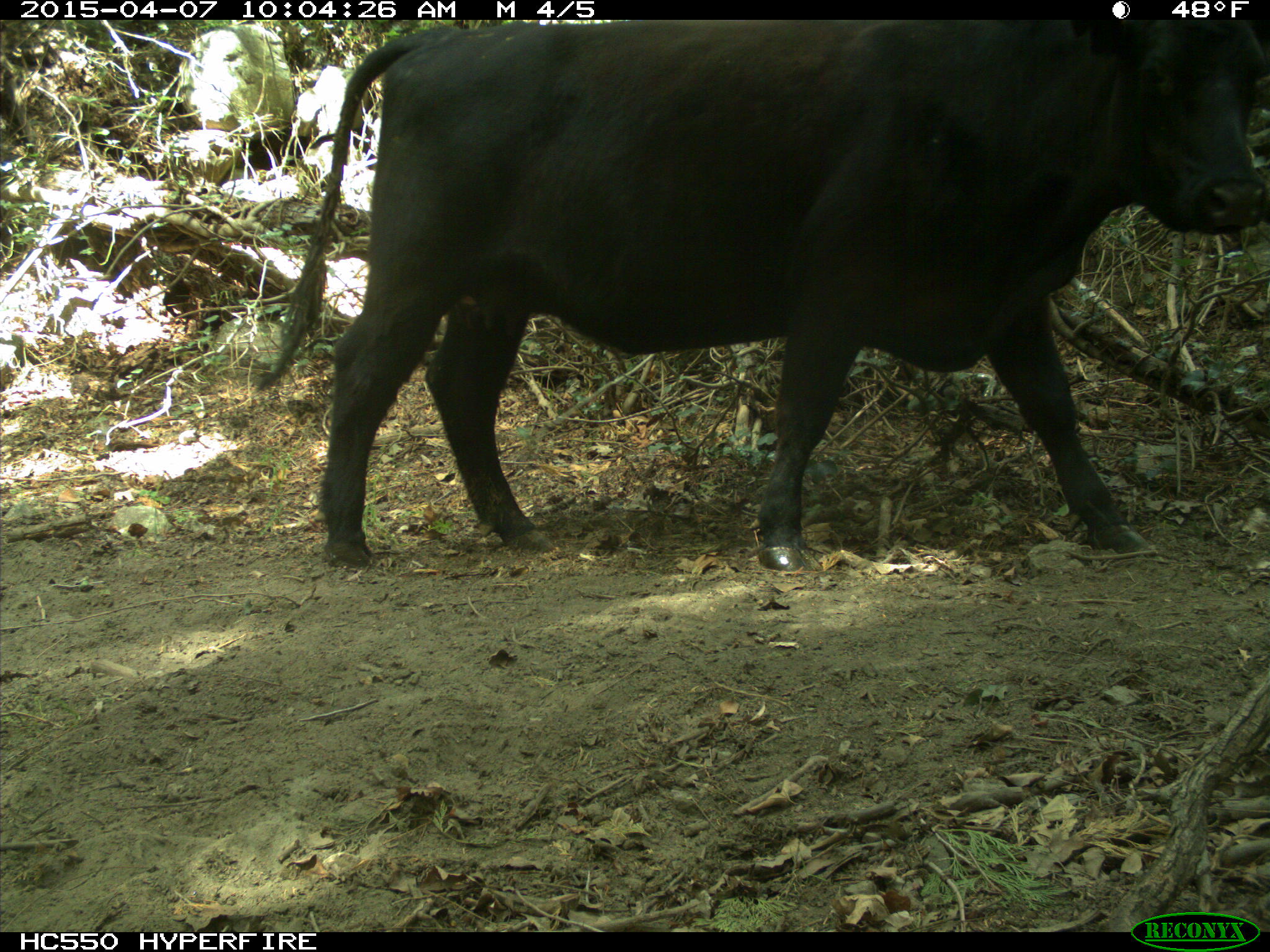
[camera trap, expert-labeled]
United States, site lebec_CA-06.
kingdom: Animalia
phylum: Chordata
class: Mammalia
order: Artiodactyla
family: Bovidae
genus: Bos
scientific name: Bos taurus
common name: domestic cow